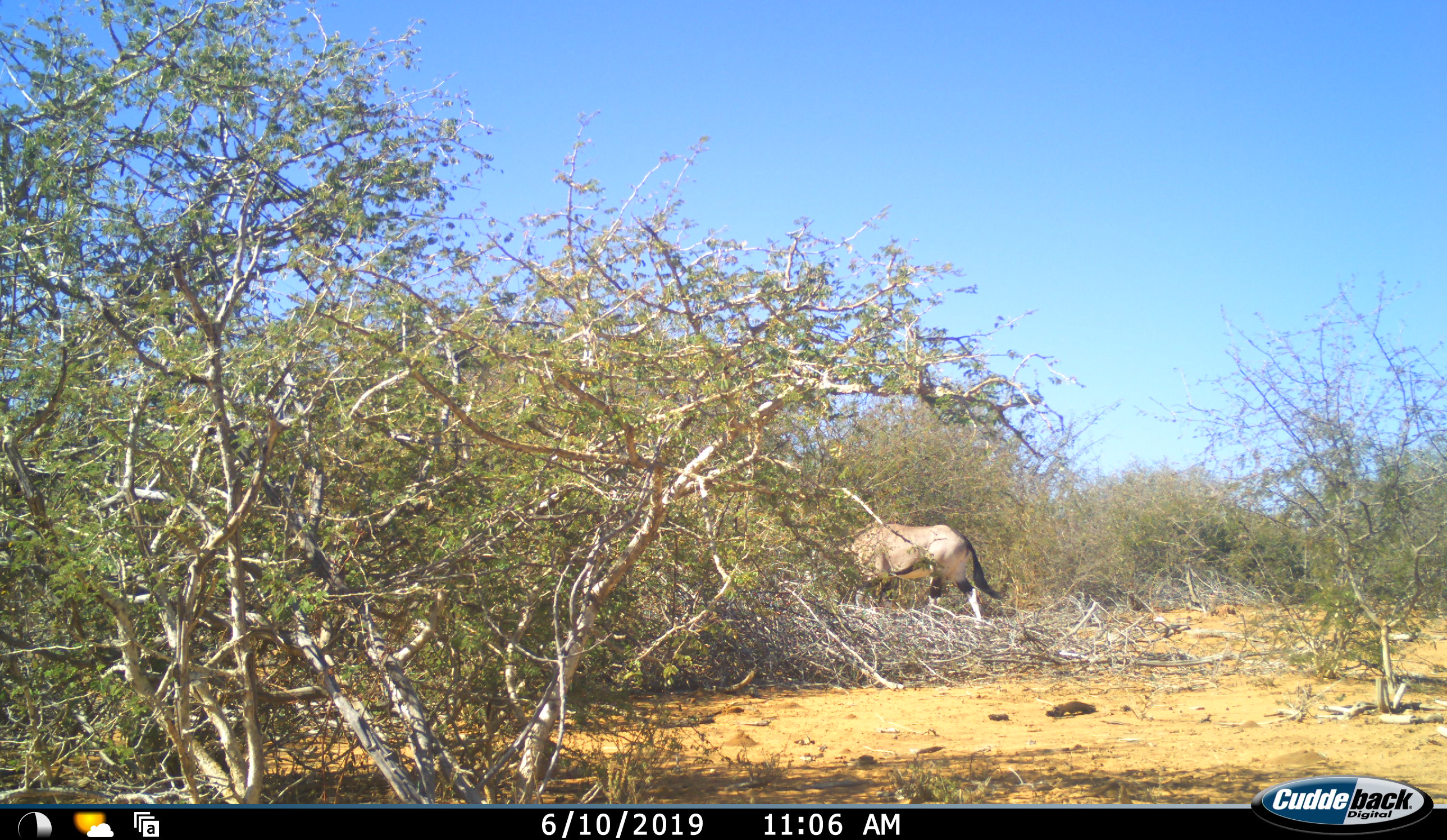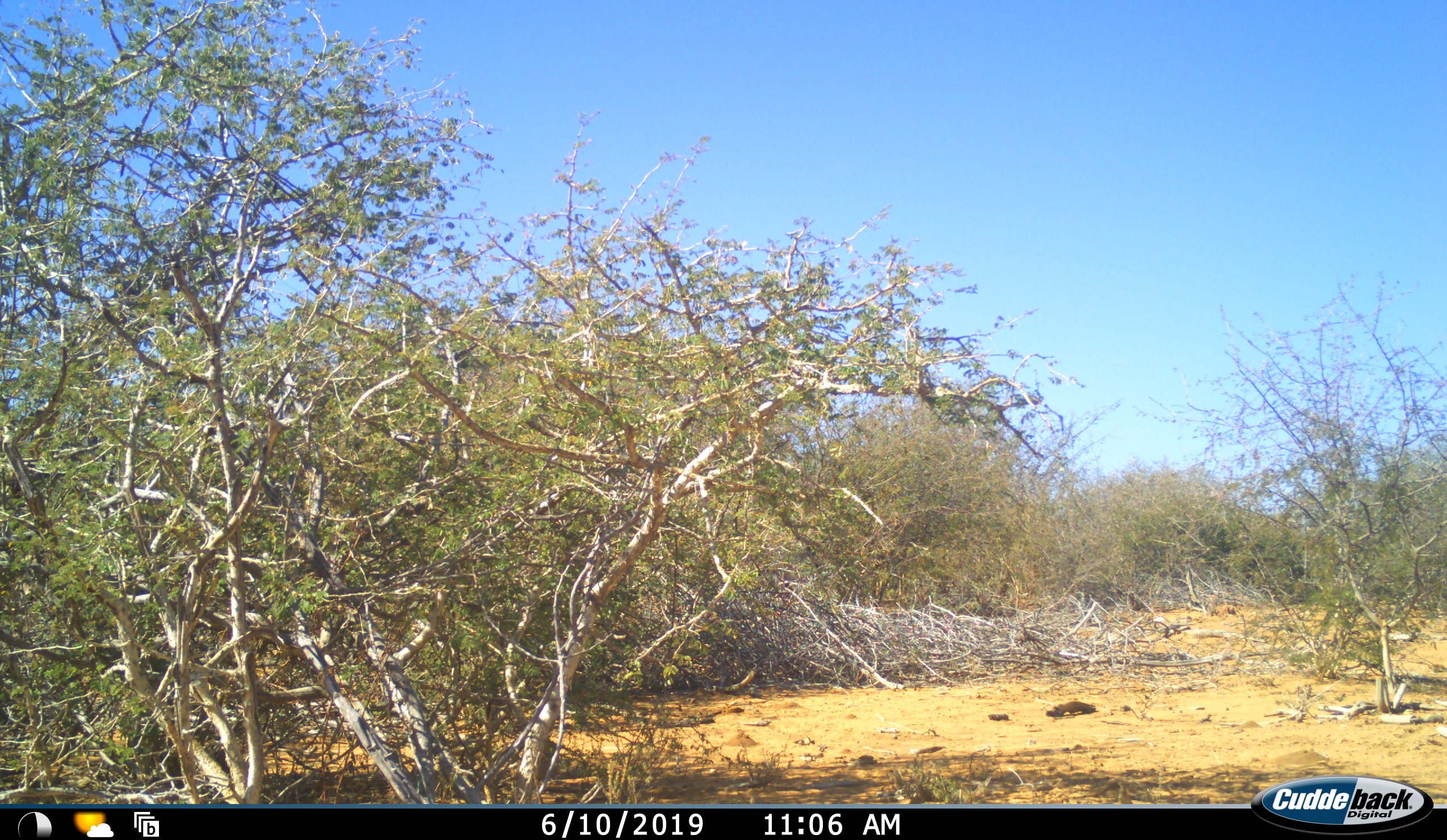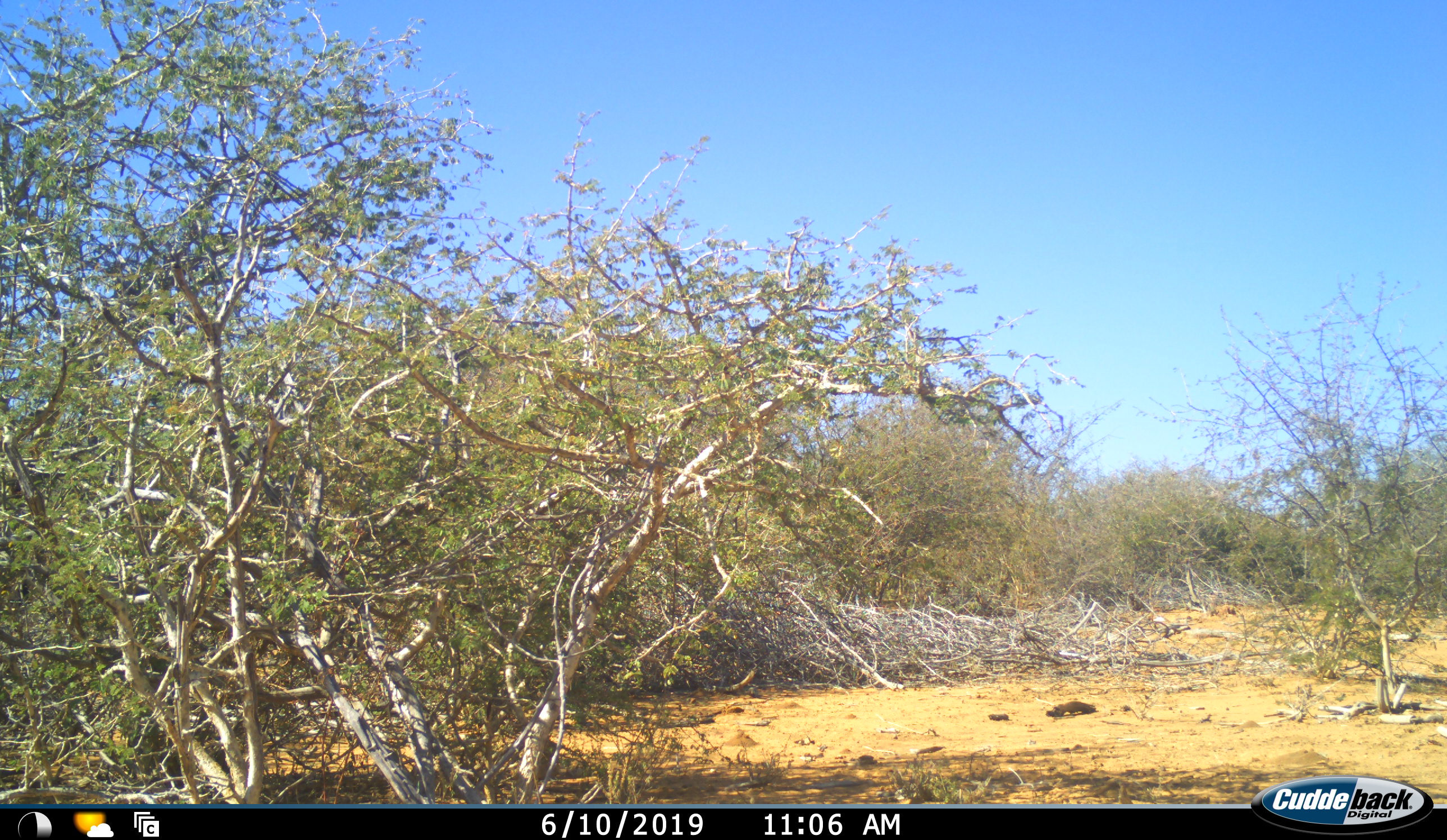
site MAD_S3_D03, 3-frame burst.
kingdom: Animalia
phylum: Chordata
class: Mammalia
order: Artiodactyla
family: Bovidae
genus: Oryx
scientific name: Oryx gazella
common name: gemsbok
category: oryx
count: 1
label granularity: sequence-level